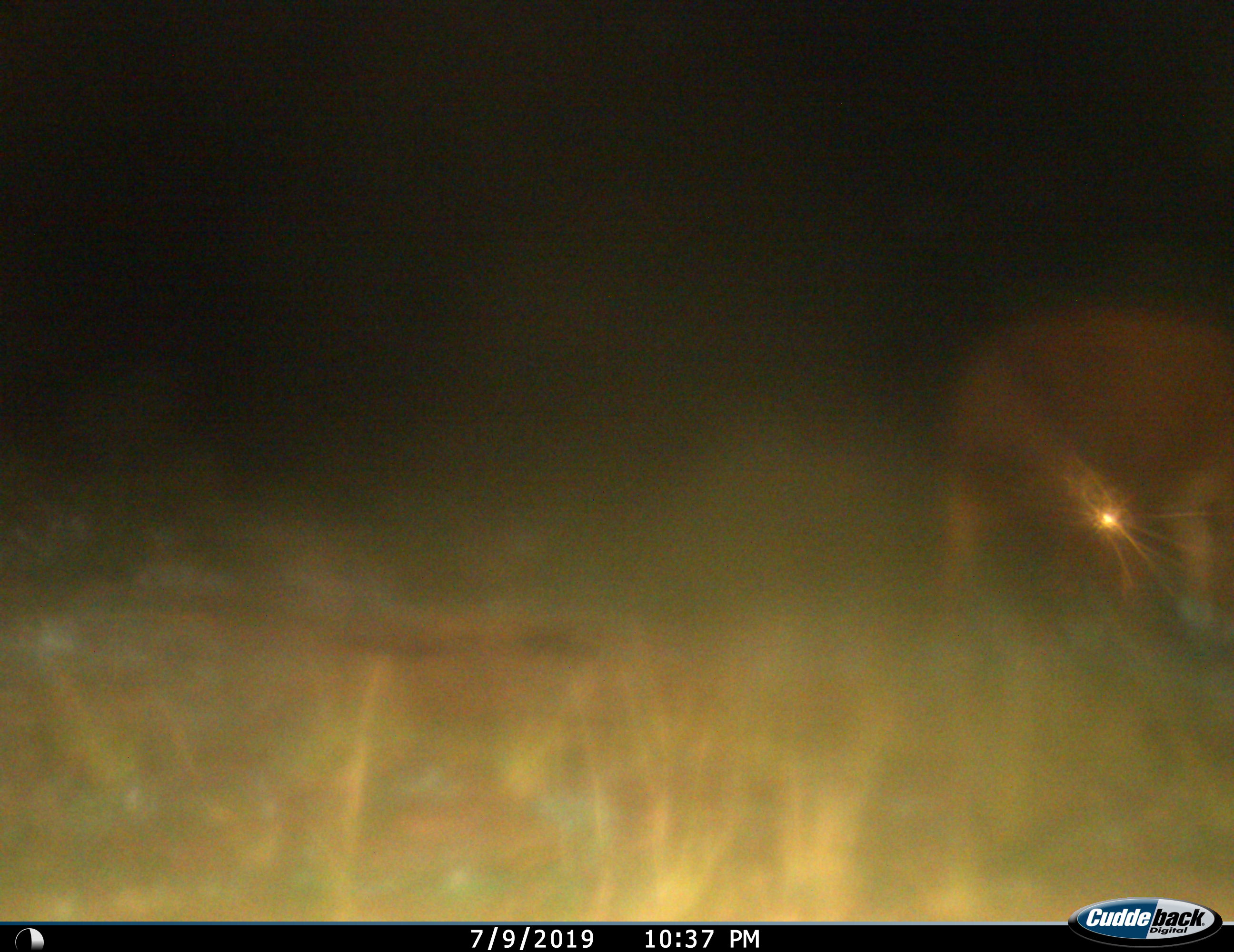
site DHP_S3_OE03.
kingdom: Animalia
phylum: Chordata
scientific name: Vertebrata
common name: domestic animal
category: domesticanimal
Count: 1.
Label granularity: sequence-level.